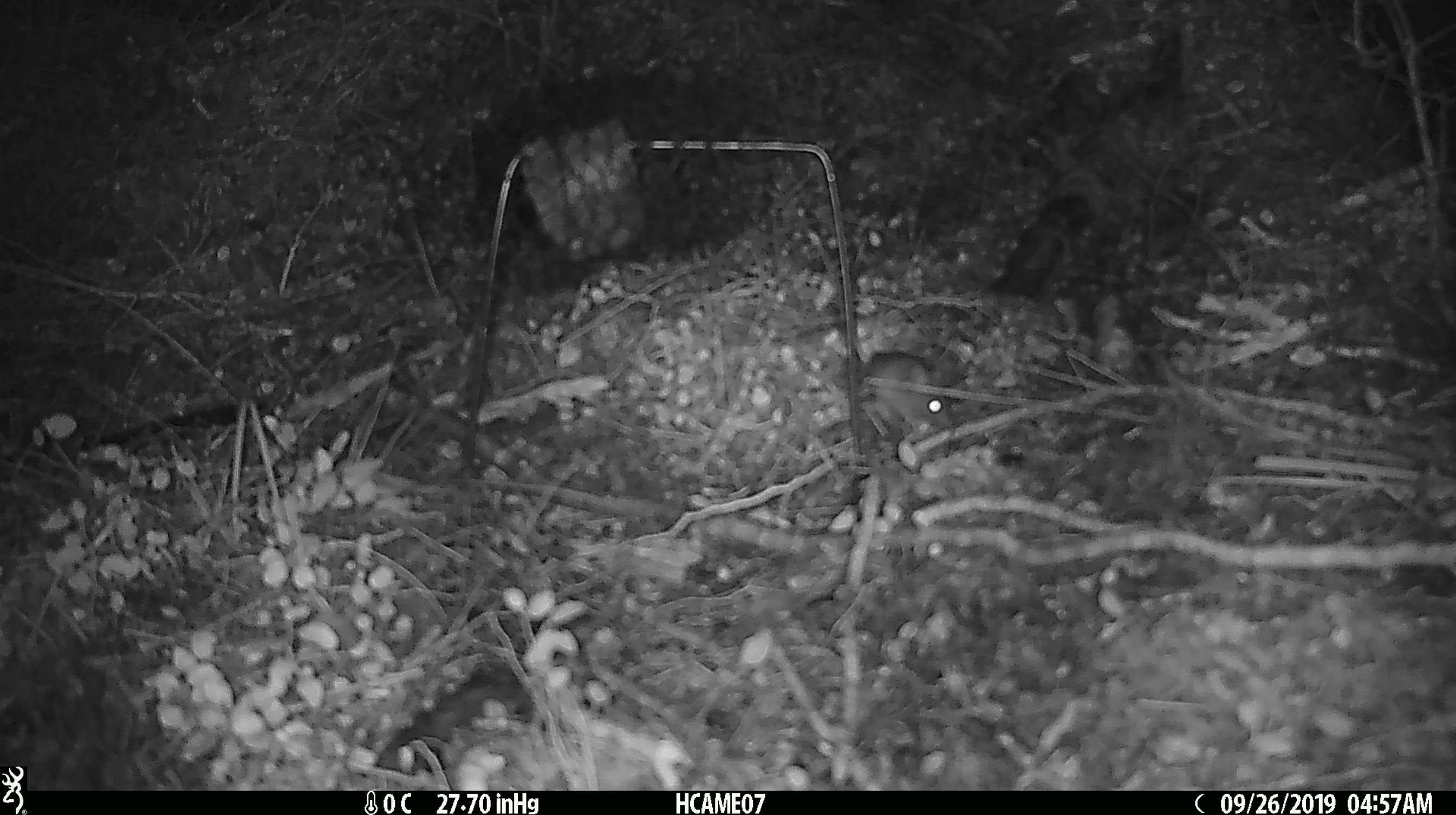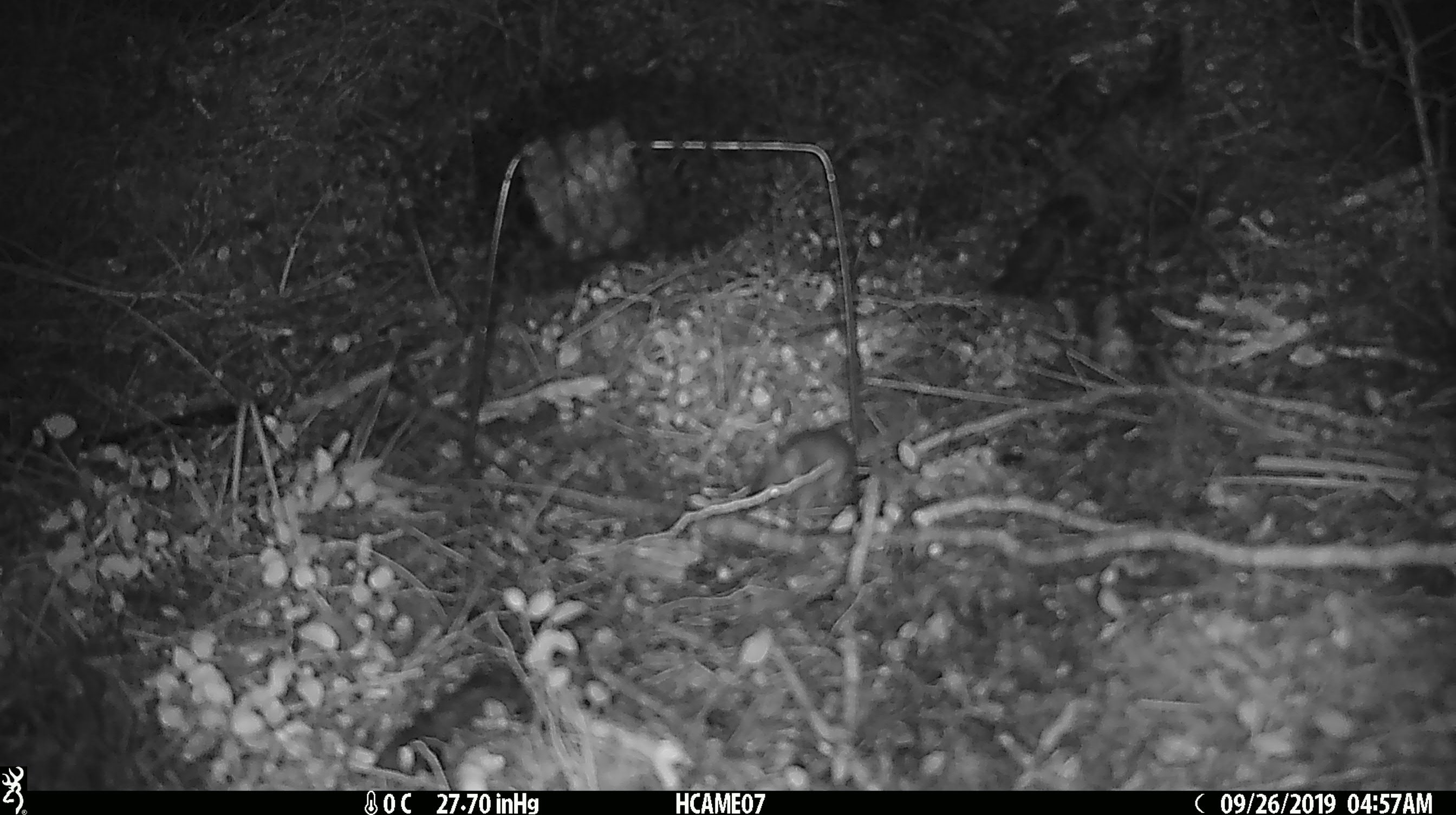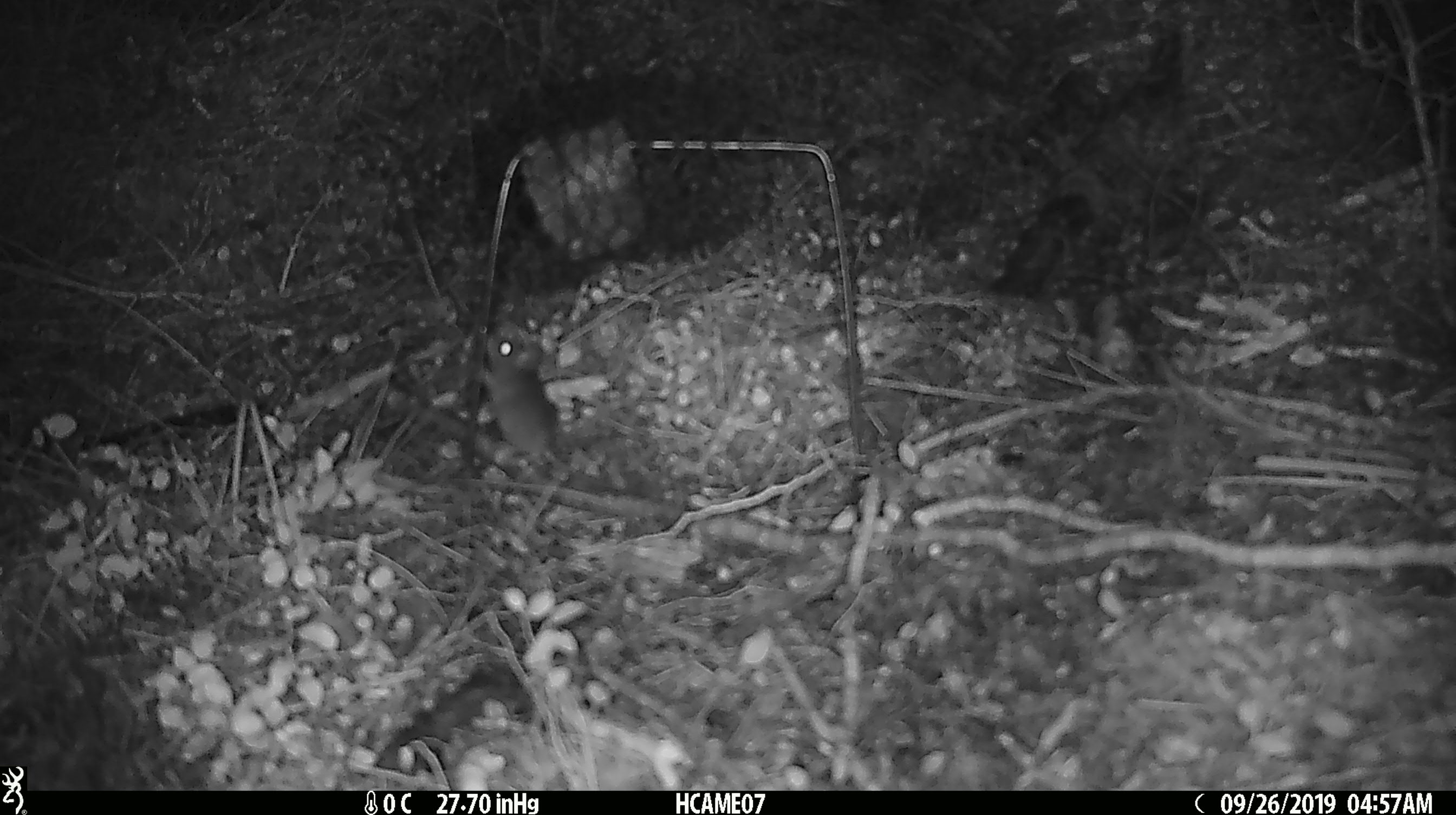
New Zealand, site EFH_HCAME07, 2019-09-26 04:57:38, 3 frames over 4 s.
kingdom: Animalia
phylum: Chordata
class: Mammalia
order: Rodentia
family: Muridae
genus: Mus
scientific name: Mus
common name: mouse